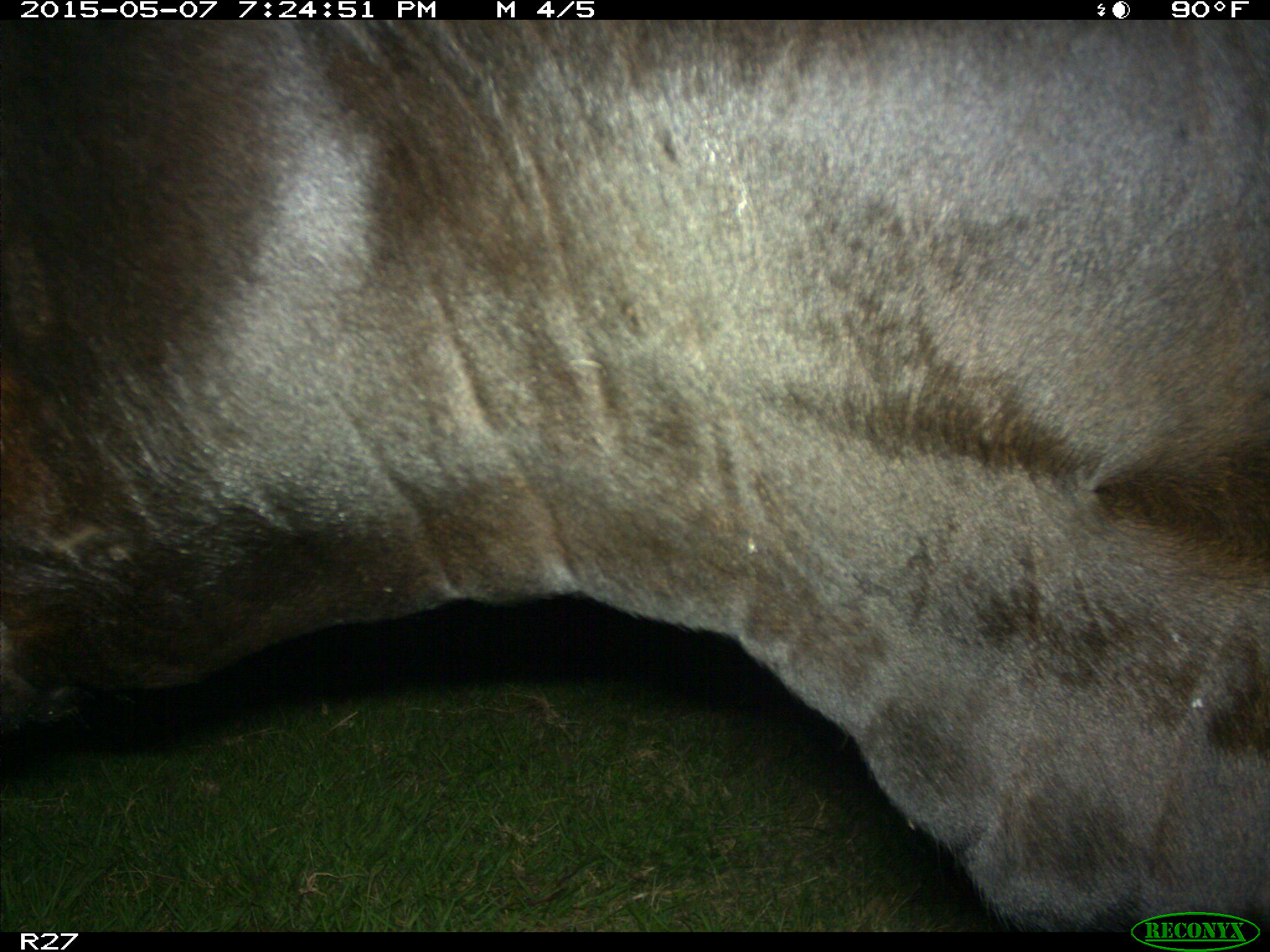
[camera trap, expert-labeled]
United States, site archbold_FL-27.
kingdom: Animalia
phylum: Chordata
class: Mammalia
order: Artiodactyla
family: Bovidae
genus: Bos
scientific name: Bos taurus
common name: domestic cow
Bos taurus (domestic cow).